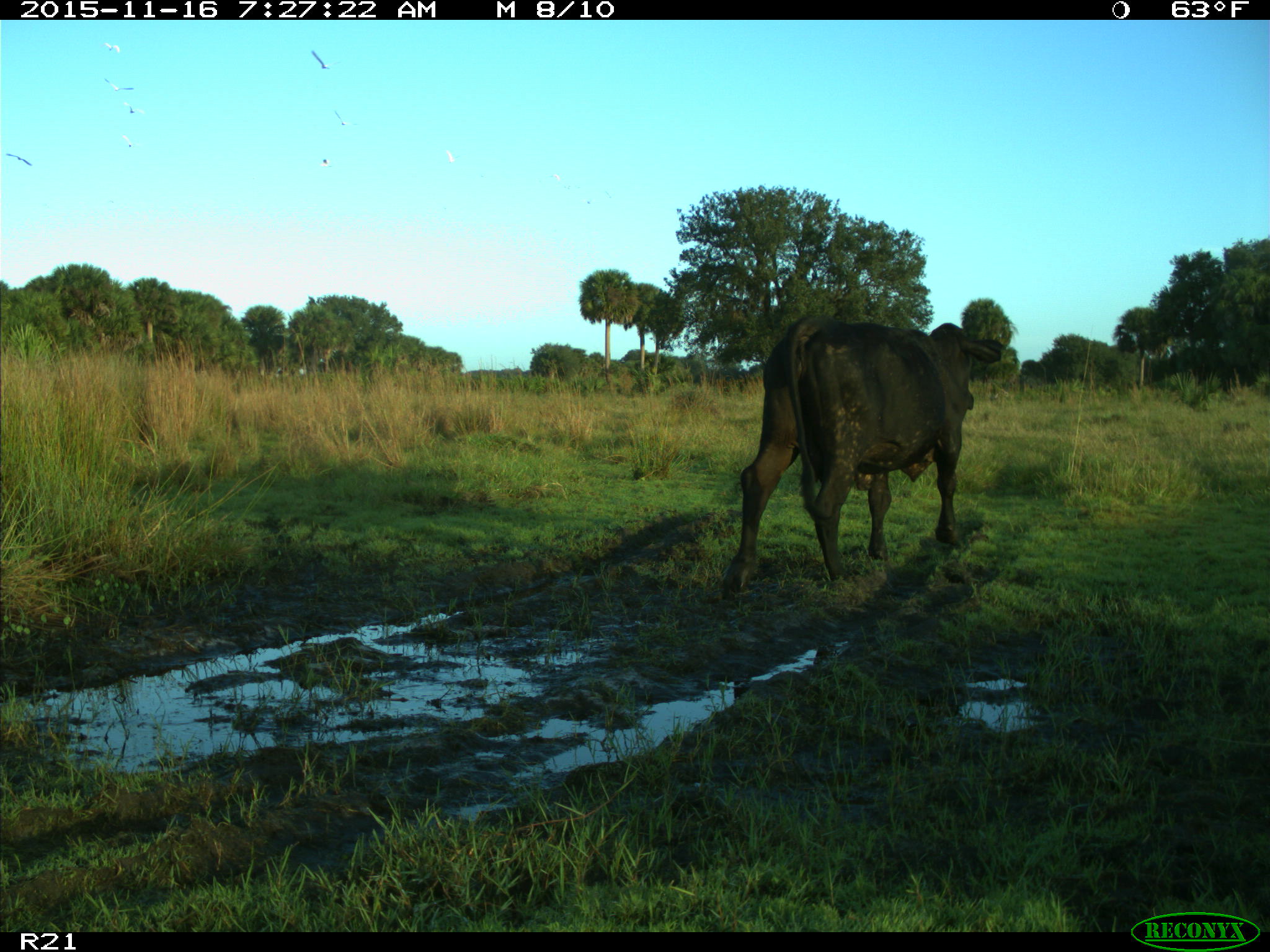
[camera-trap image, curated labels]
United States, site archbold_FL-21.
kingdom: Animalia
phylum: Chordata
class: Mammalia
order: Artiodactyla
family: Bovidae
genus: Bos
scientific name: Bos taurus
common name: domestic cow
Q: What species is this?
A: Bos taurus (domestic cow).